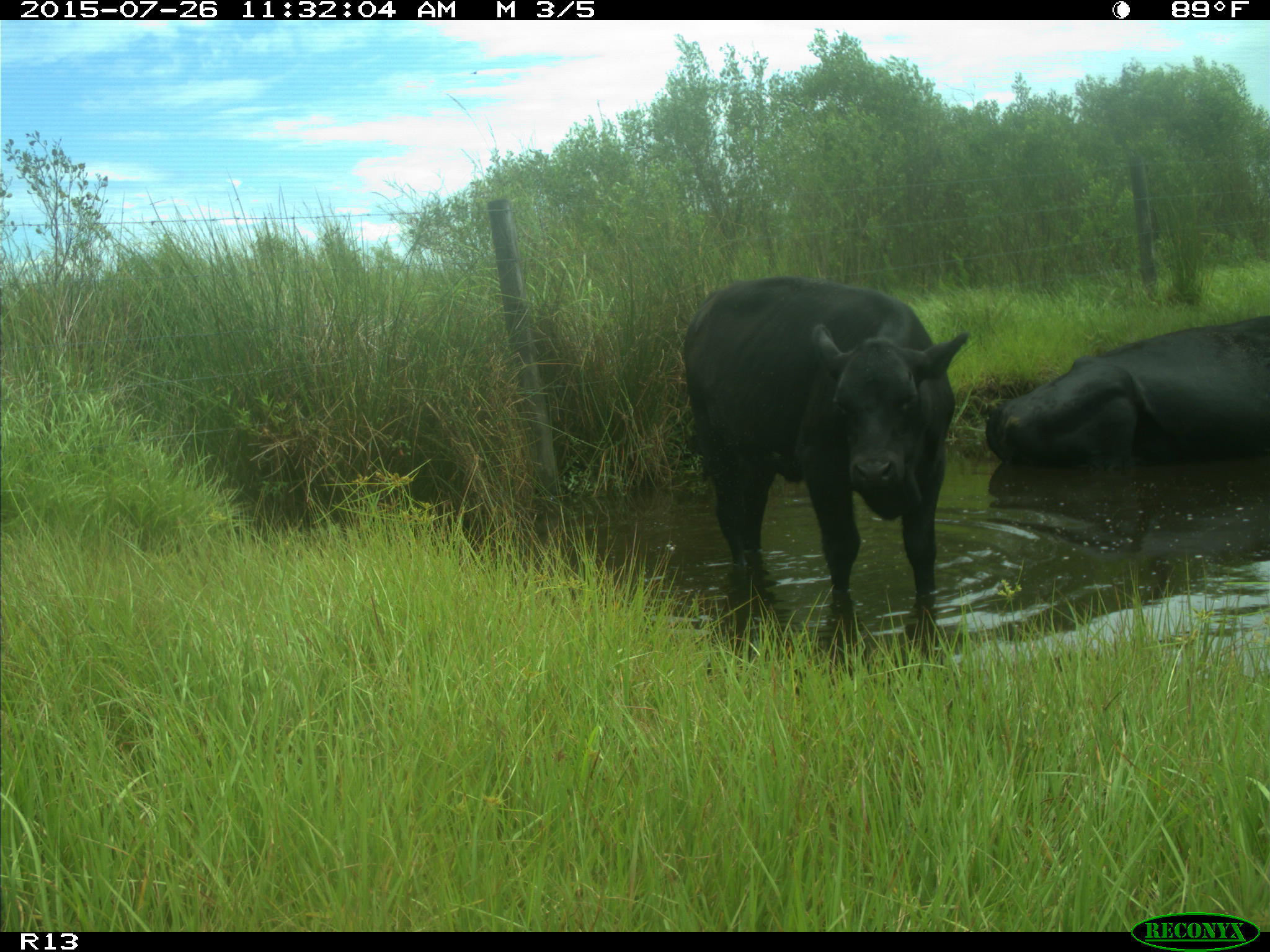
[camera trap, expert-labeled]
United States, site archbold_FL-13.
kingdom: Animalia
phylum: Chordata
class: Mammalia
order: Artiodactyla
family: Bovidae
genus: Bos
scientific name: Bos taurus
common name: domestic cow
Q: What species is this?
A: Bos taurus (domestic cow).